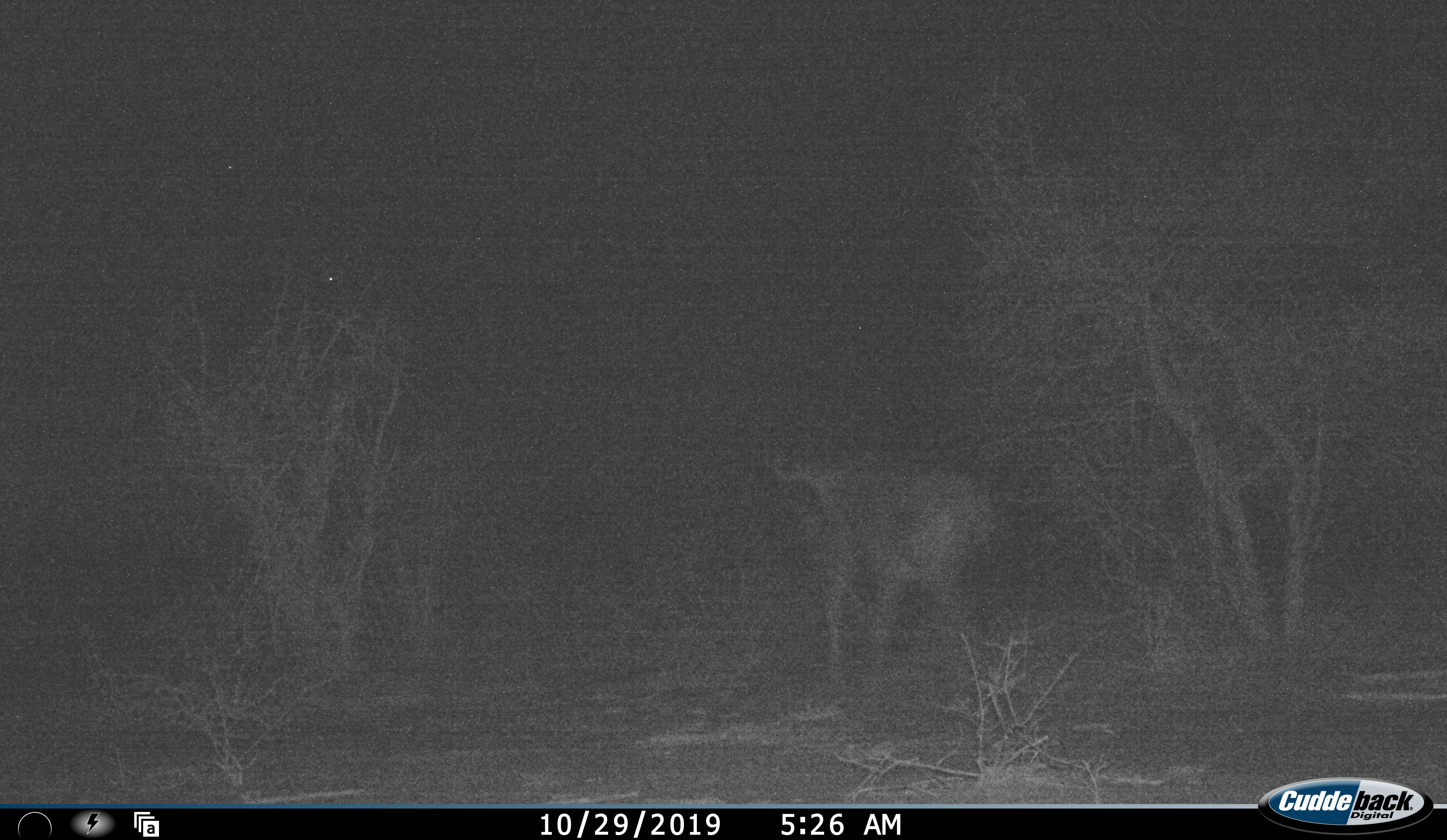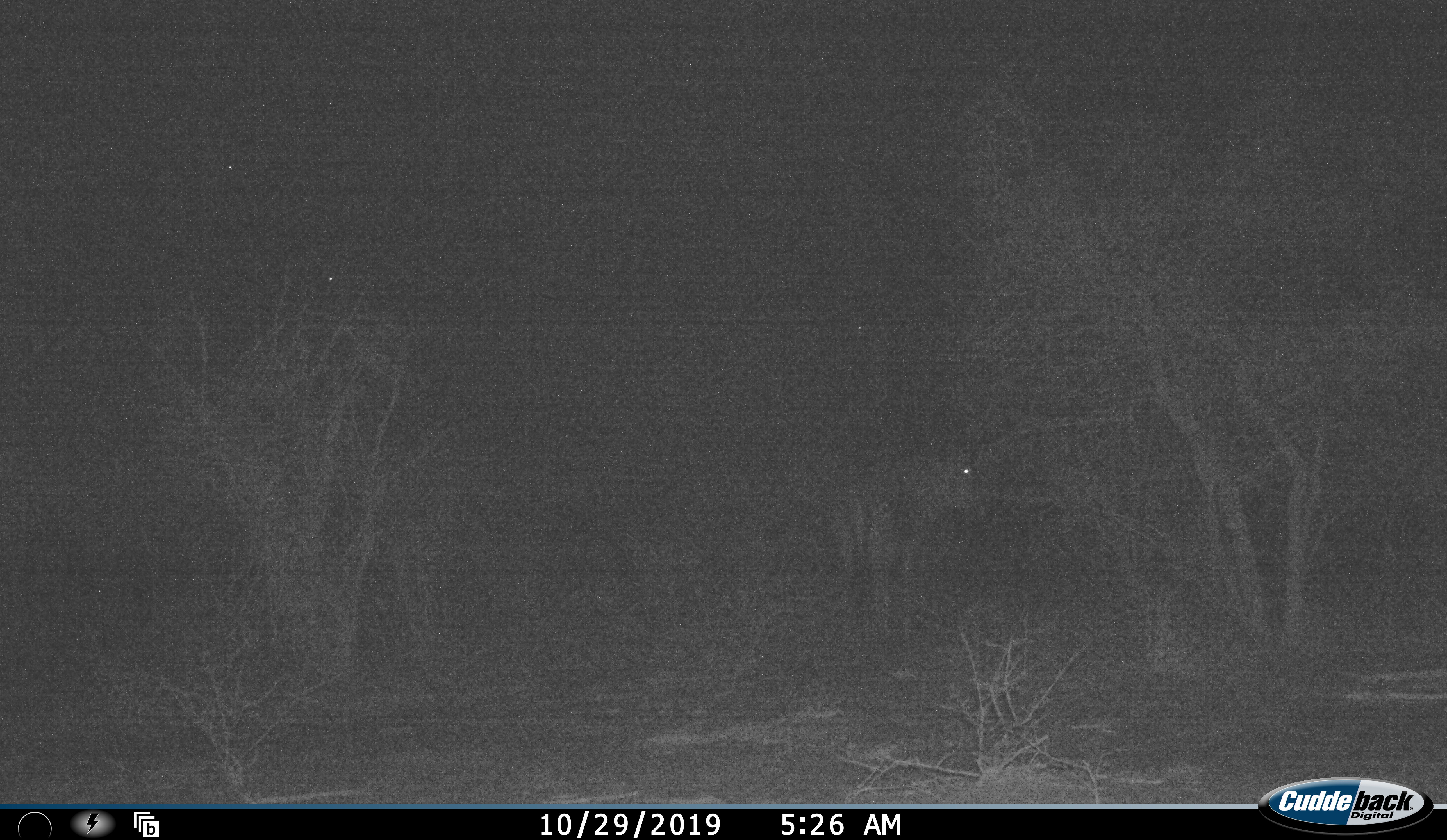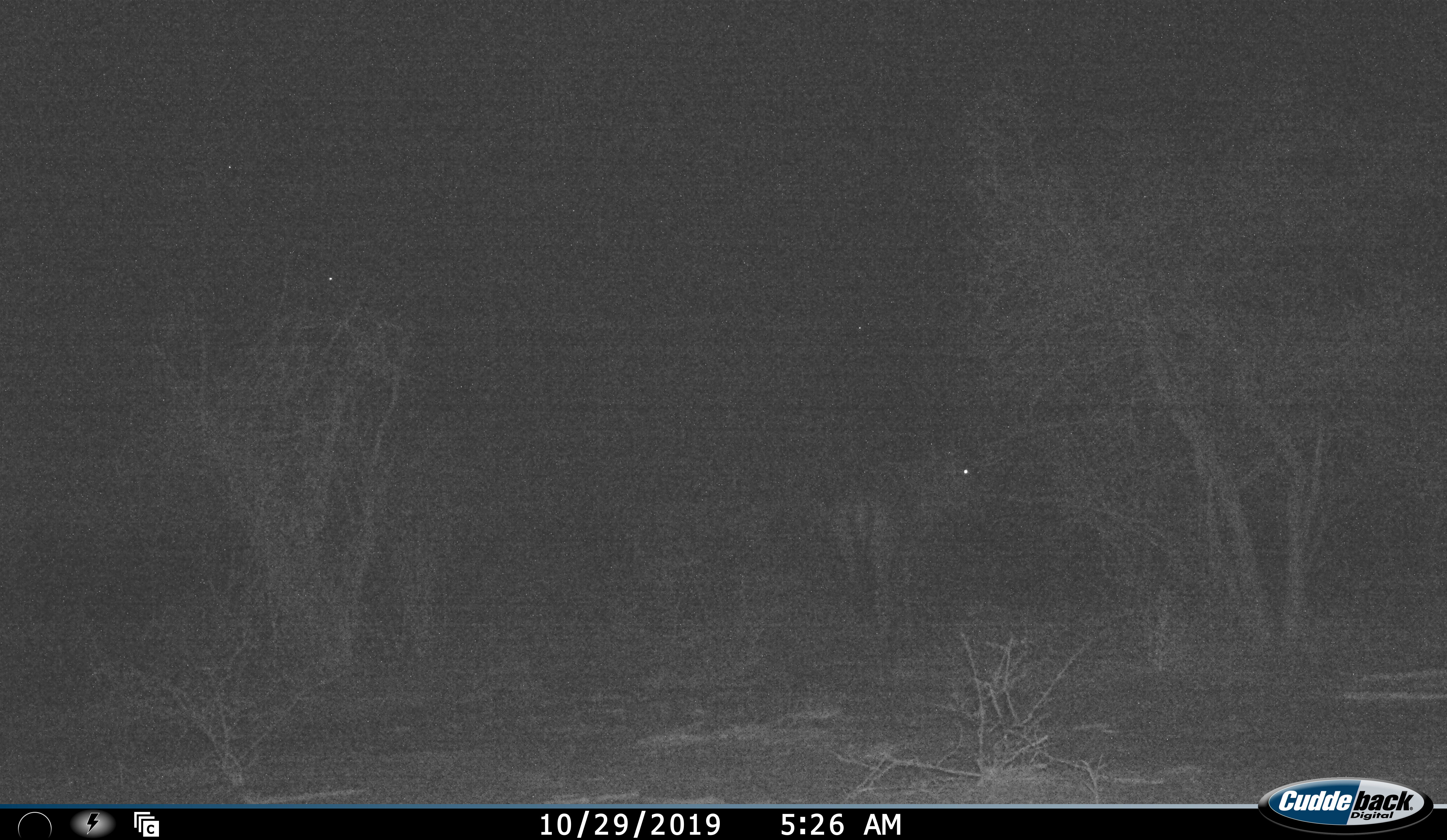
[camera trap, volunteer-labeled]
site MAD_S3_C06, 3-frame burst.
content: unidentified animal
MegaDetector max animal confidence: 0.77